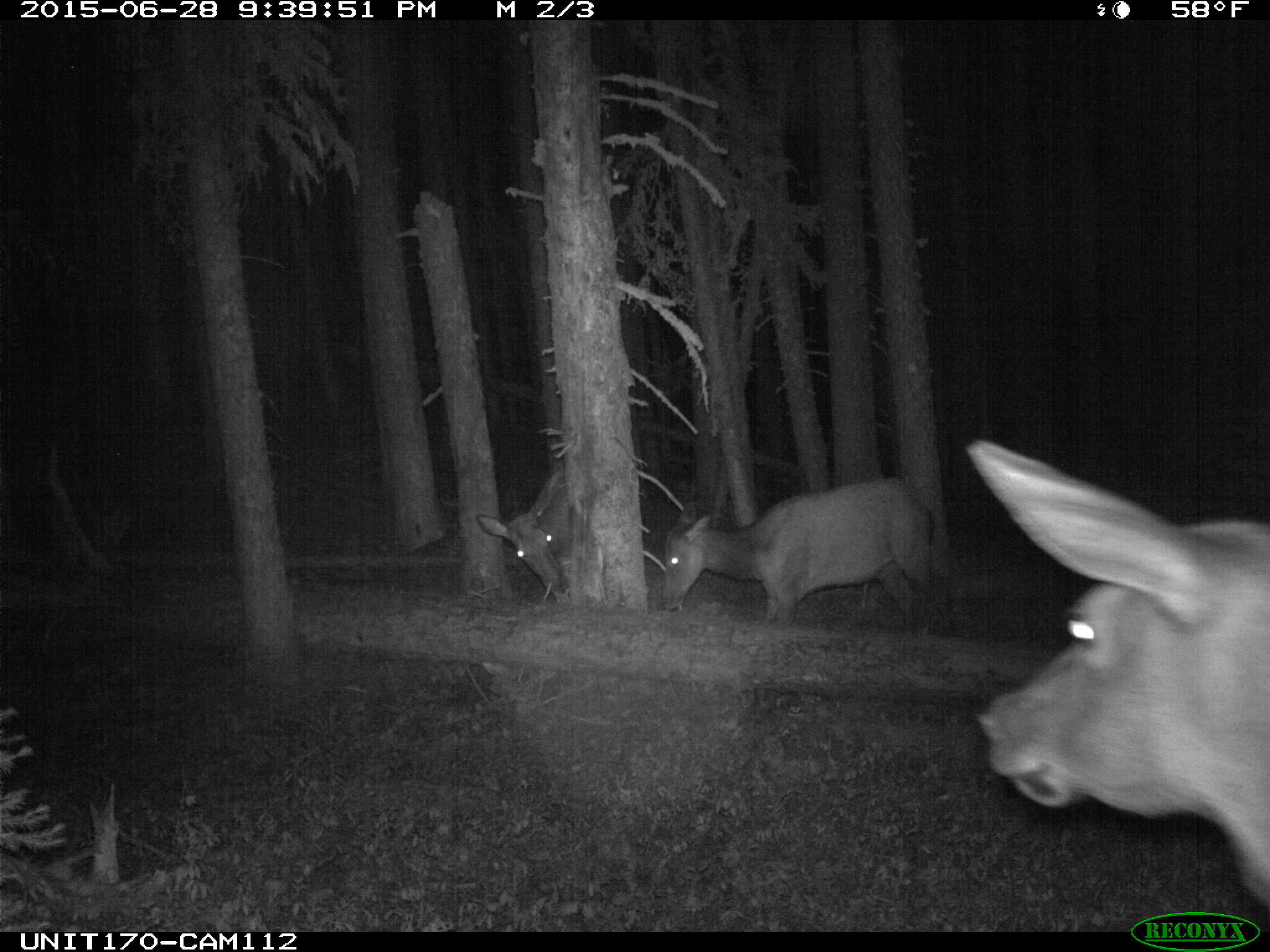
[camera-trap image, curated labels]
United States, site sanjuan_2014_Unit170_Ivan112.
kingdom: Animalia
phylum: Chordata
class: Mammalia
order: Artiodactyla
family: Cervidae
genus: Cervus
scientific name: Cervus elaphus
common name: red deer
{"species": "Cervus elaphus (red deer)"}